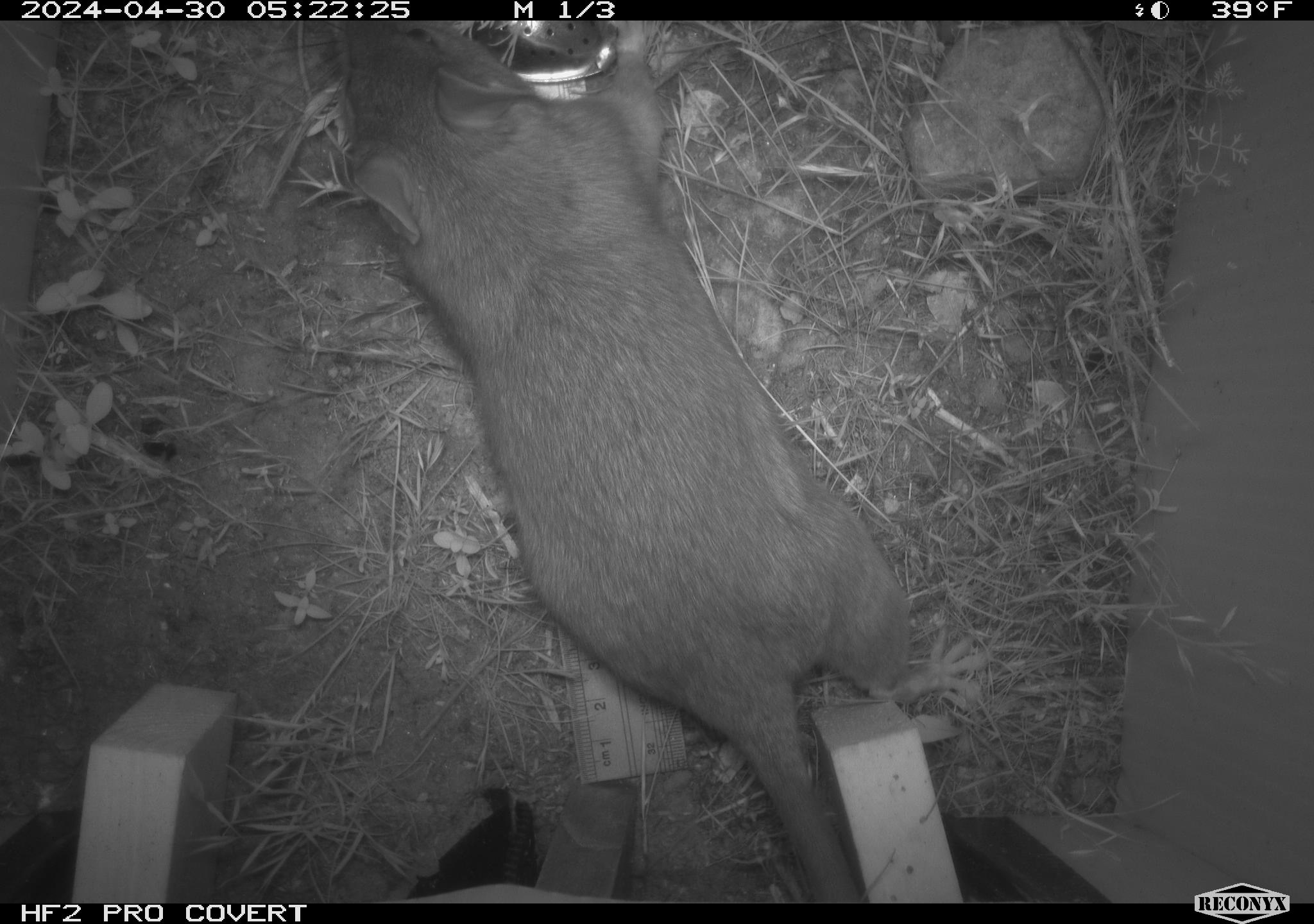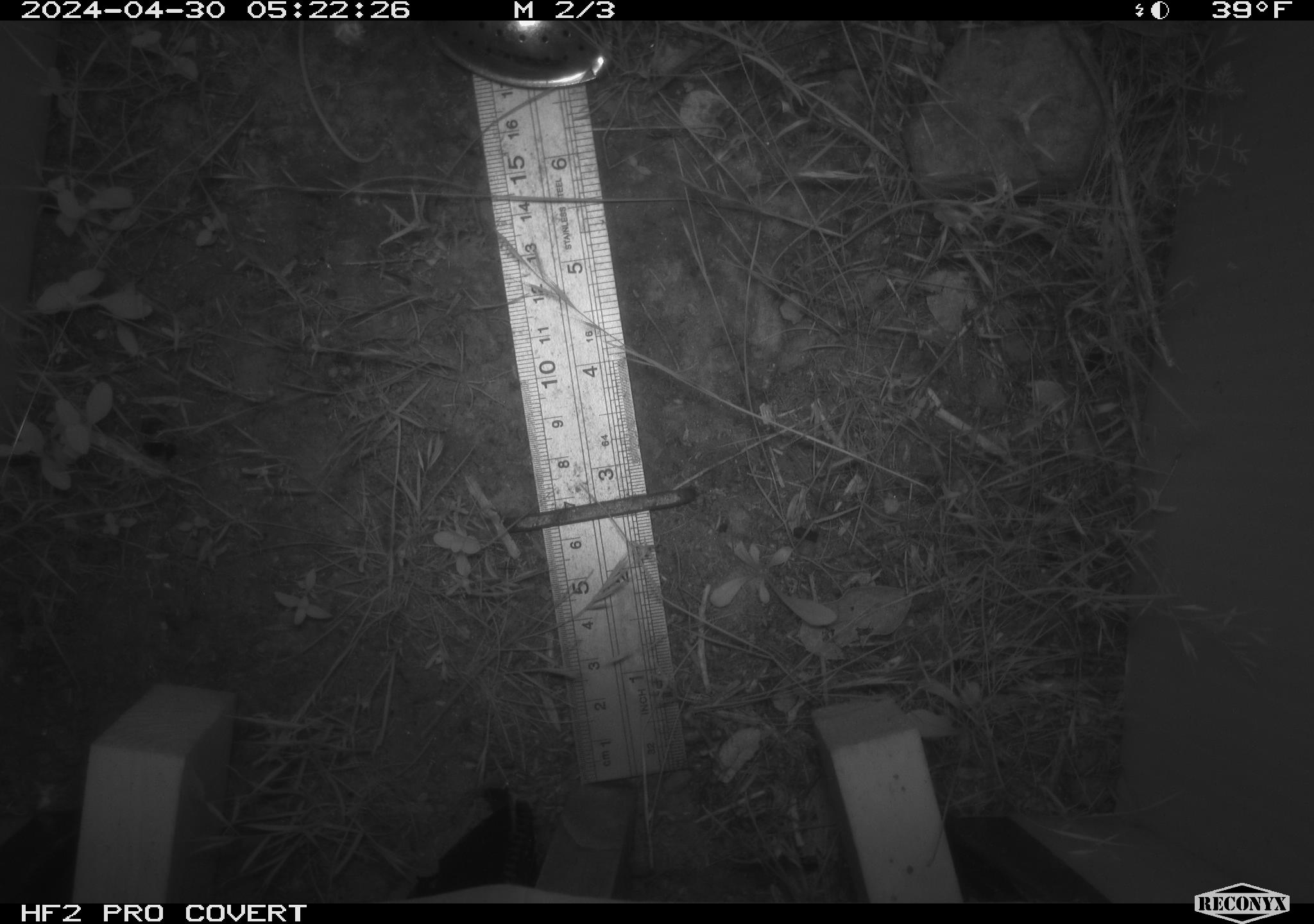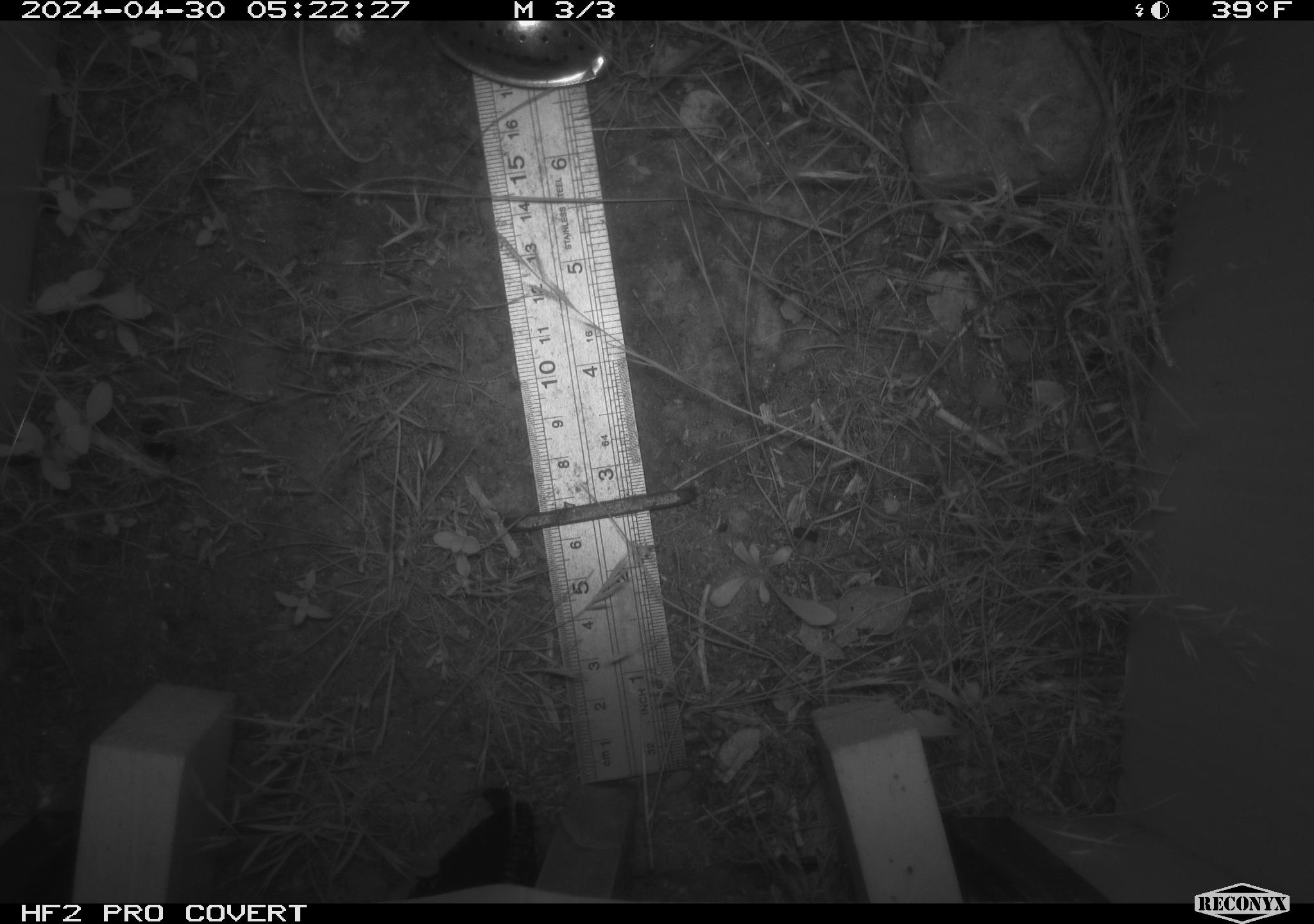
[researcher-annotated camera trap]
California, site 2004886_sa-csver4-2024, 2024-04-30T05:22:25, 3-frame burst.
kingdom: Animalia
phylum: Chordata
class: Mammalia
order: Rodentia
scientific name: Rodentia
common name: woodrat or rat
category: woodrat or rat species